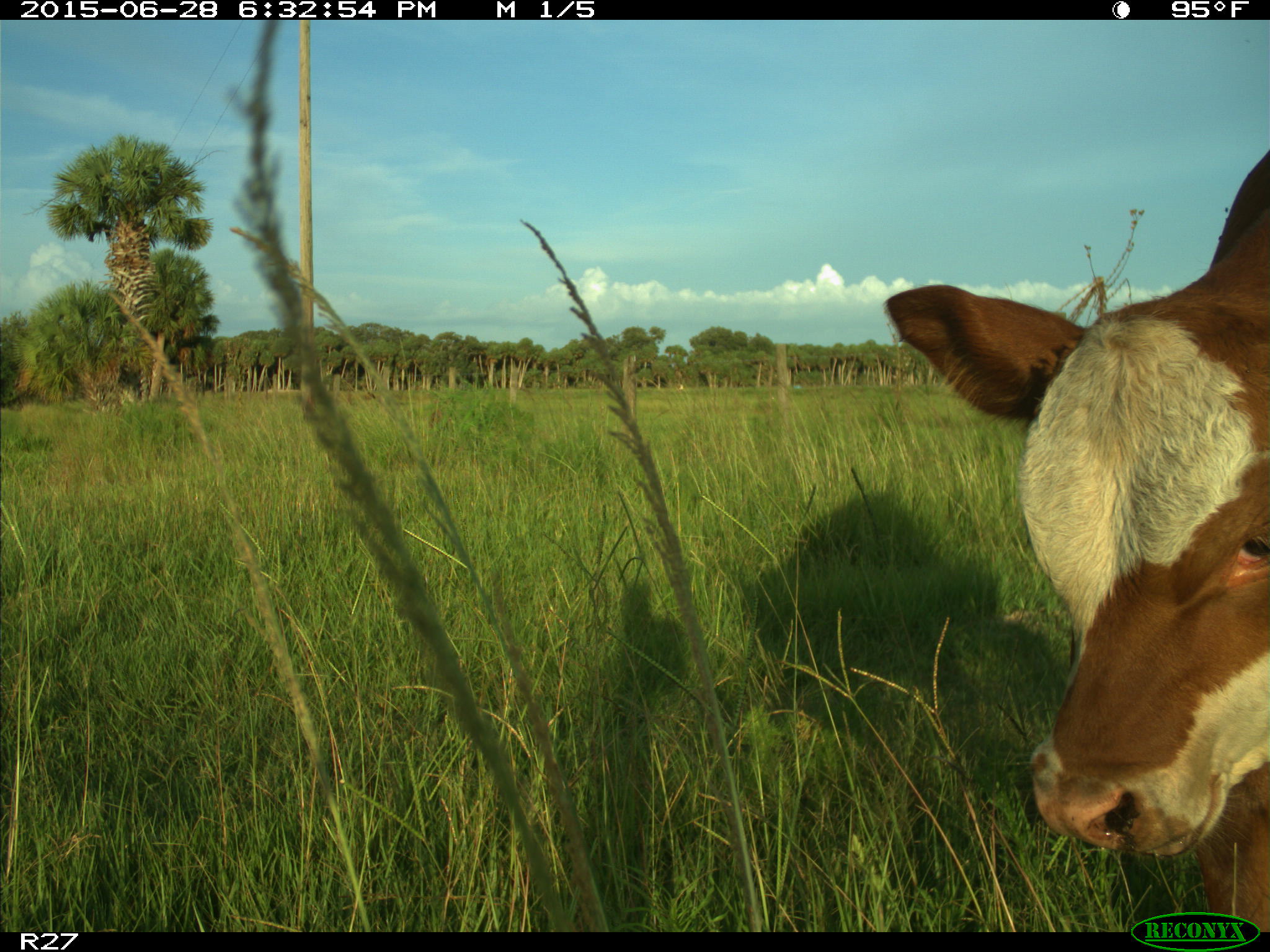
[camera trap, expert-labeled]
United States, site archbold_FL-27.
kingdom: Animalia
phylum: Chordata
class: Mammalia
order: Artiodactyla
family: Bovidae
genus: Bos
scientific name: Bos taurus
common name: domestic cow